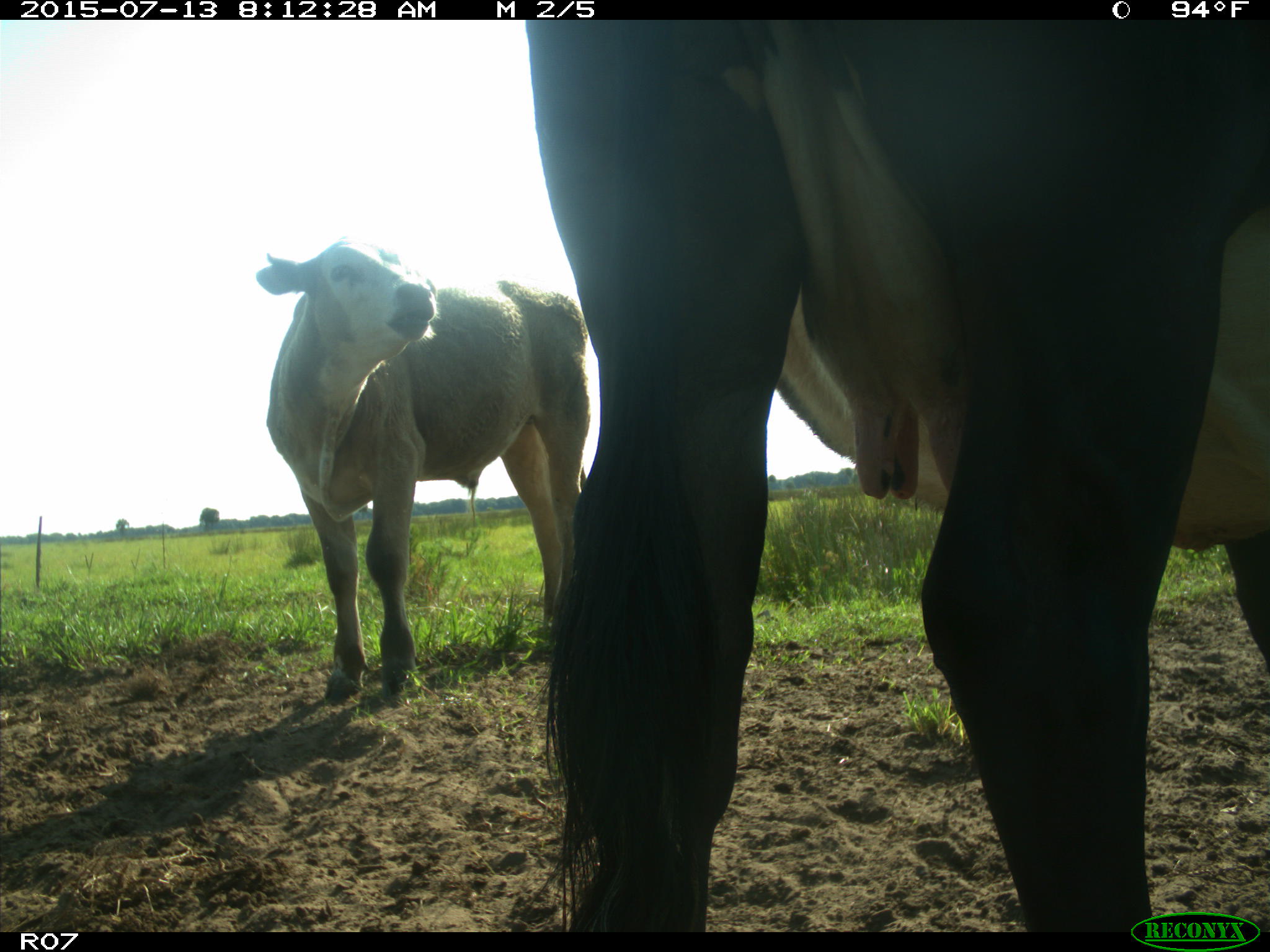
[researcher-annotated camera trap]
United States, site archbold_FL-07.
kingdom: Animalia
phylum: Chordata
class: Mammalia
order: Artiodactyla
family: Bovidae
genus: Bos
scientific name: Bos taurus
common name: domestic cow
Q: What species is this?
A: Bos taurus (domestic cow).